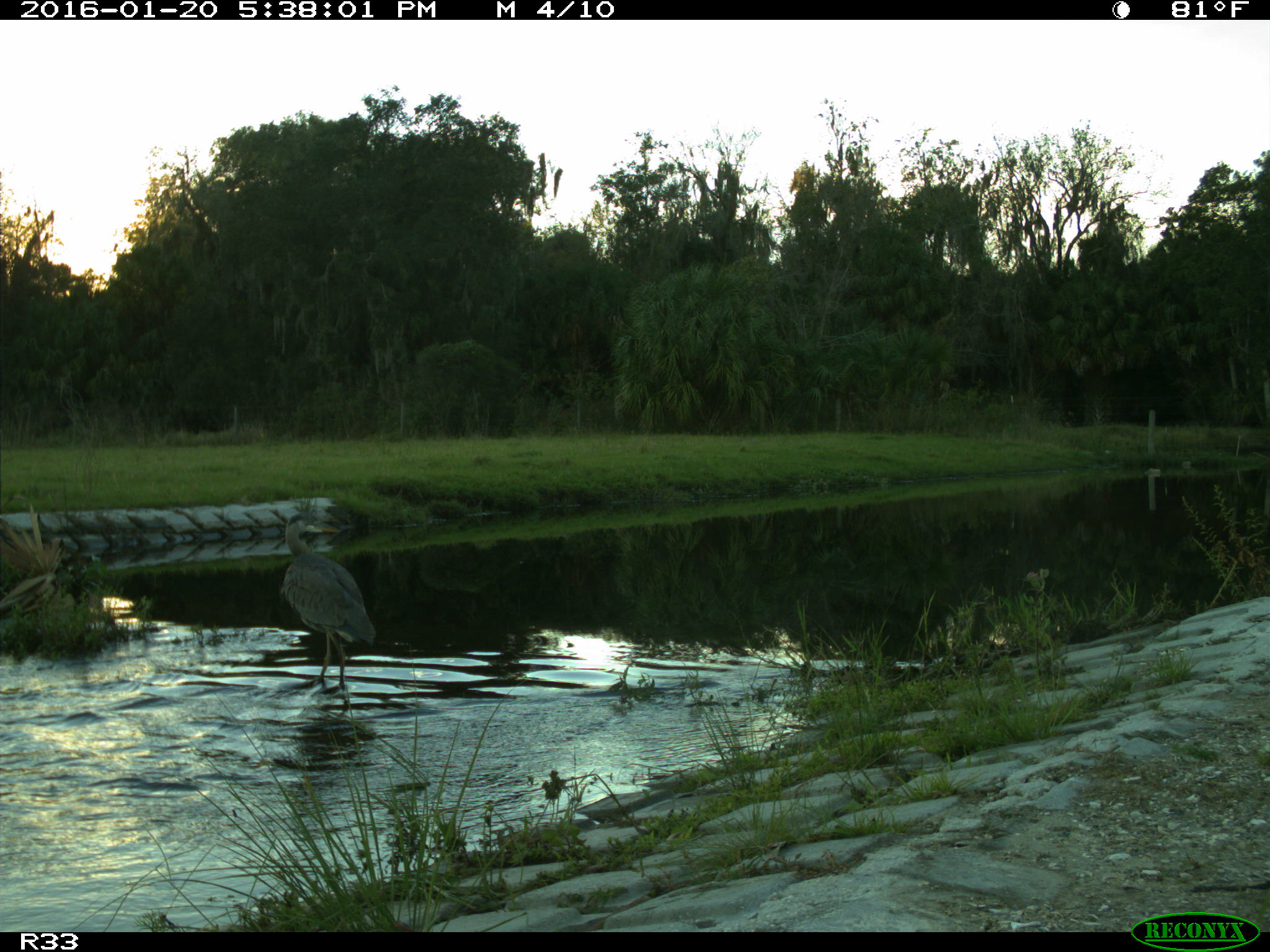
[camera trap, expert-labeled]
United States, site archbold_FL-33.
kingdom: Animalia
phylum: Chordata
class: Aves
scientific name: Aves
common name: birds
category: unidentified bird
Unidentified bird (birds) (Aves).